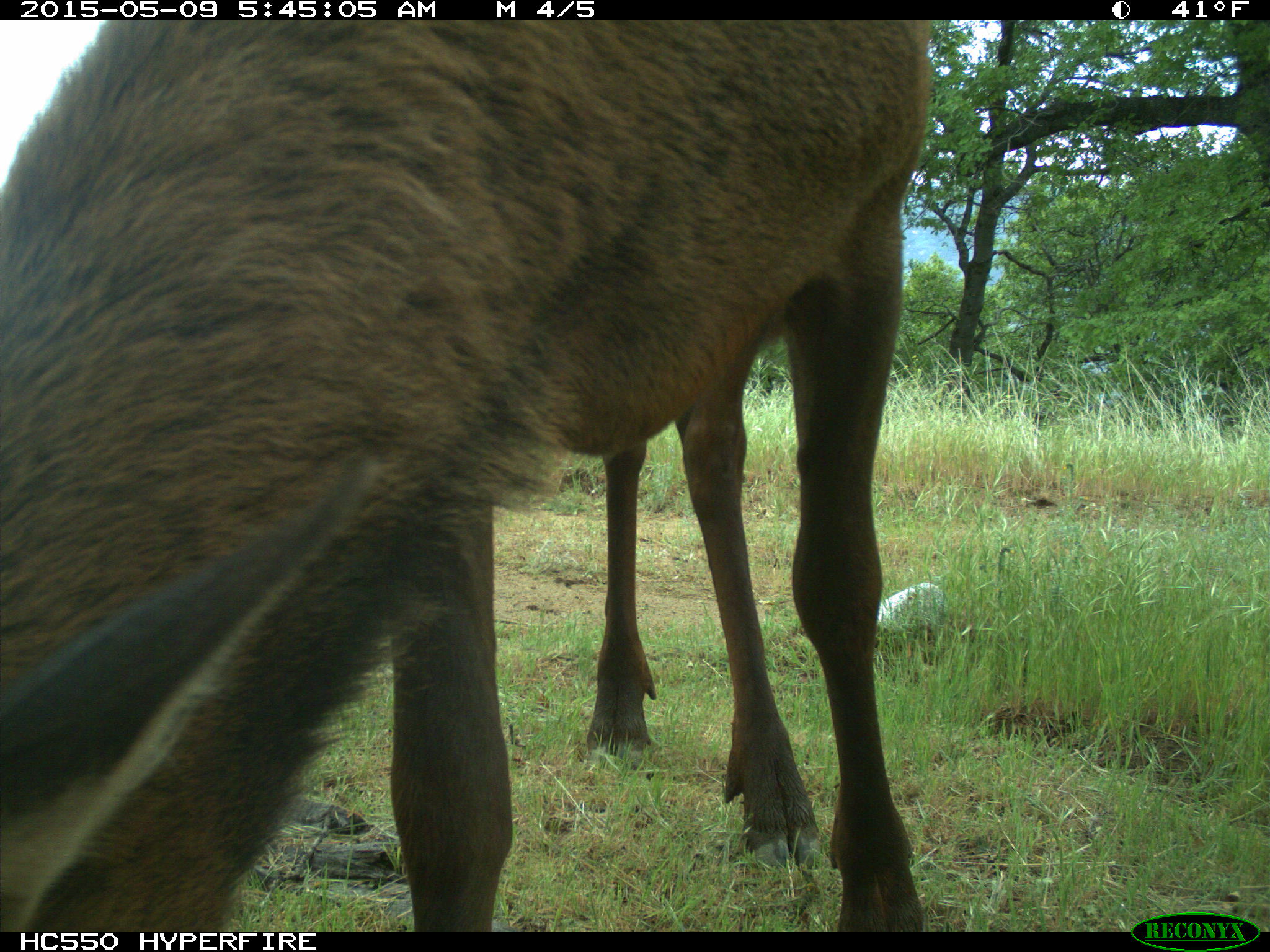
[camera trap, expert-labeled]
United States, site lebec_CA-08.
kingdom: Animalia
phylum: Chordata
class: Mammalia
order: Artiodactyla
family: Cervidae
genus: Cervus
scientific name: Cervus canadensis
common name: elk